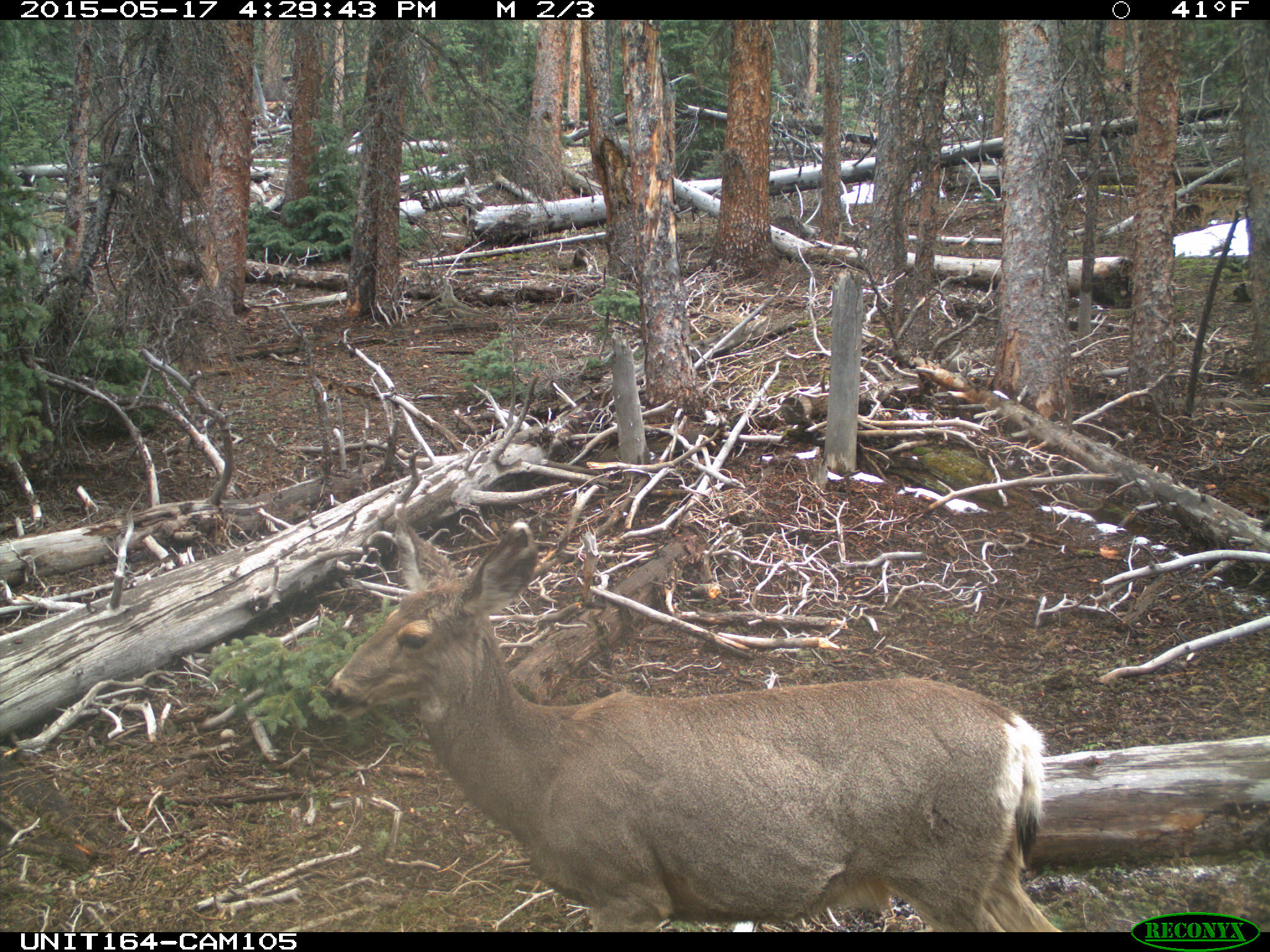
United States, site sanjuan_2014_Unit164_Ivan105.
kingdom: Animalia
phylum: Chordata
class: Mammalia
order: Artiodactyla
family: Cervidae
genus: Odocoileus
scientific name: Odocoileus hemionus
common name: mule deer